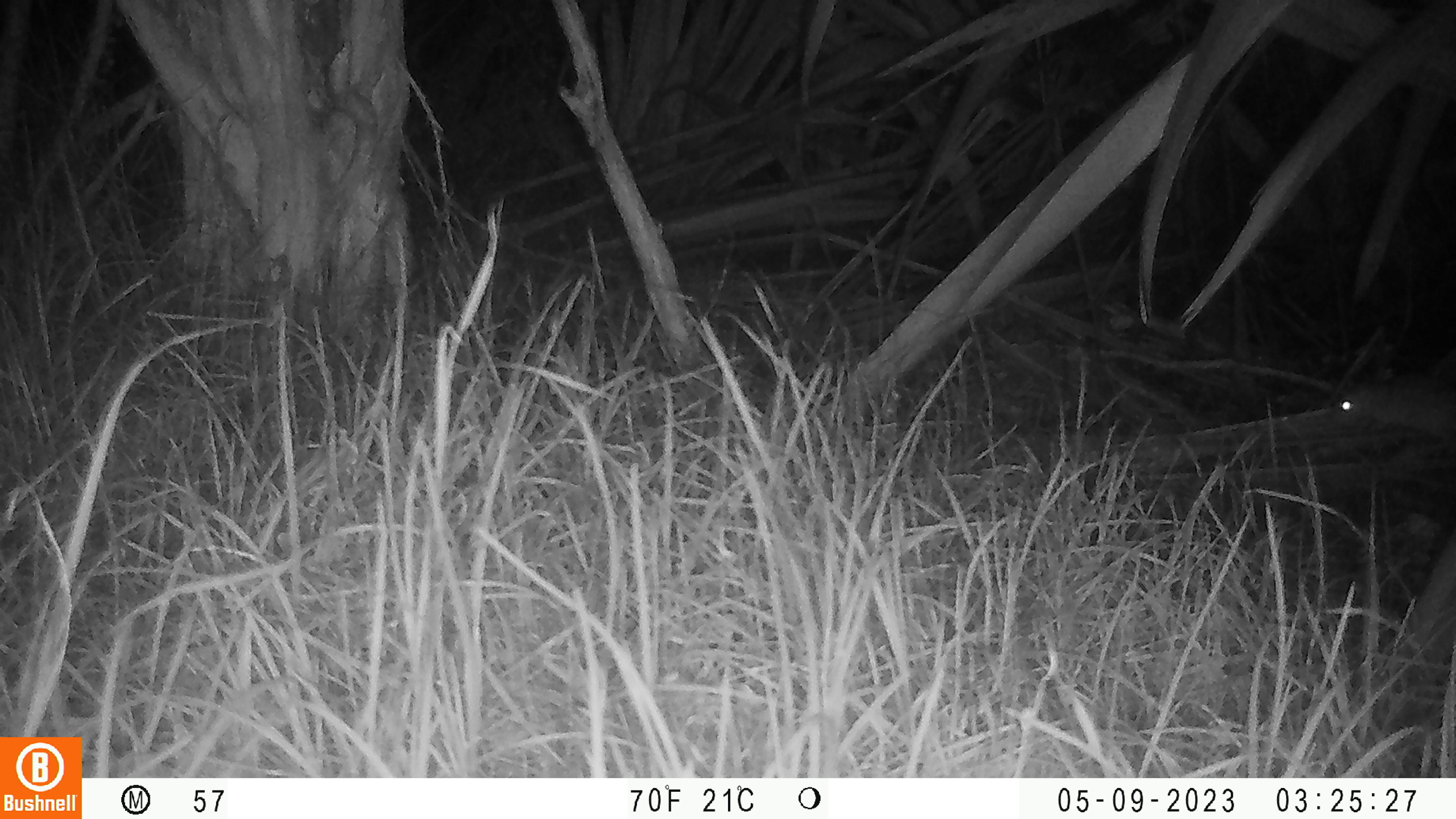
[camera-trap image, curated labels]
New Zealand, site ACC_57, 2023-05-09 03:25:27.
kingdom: Animalia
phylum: Chordata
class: Mammalia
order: Rodentia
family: Muridae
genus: Rattus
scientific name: Rattus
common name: rat